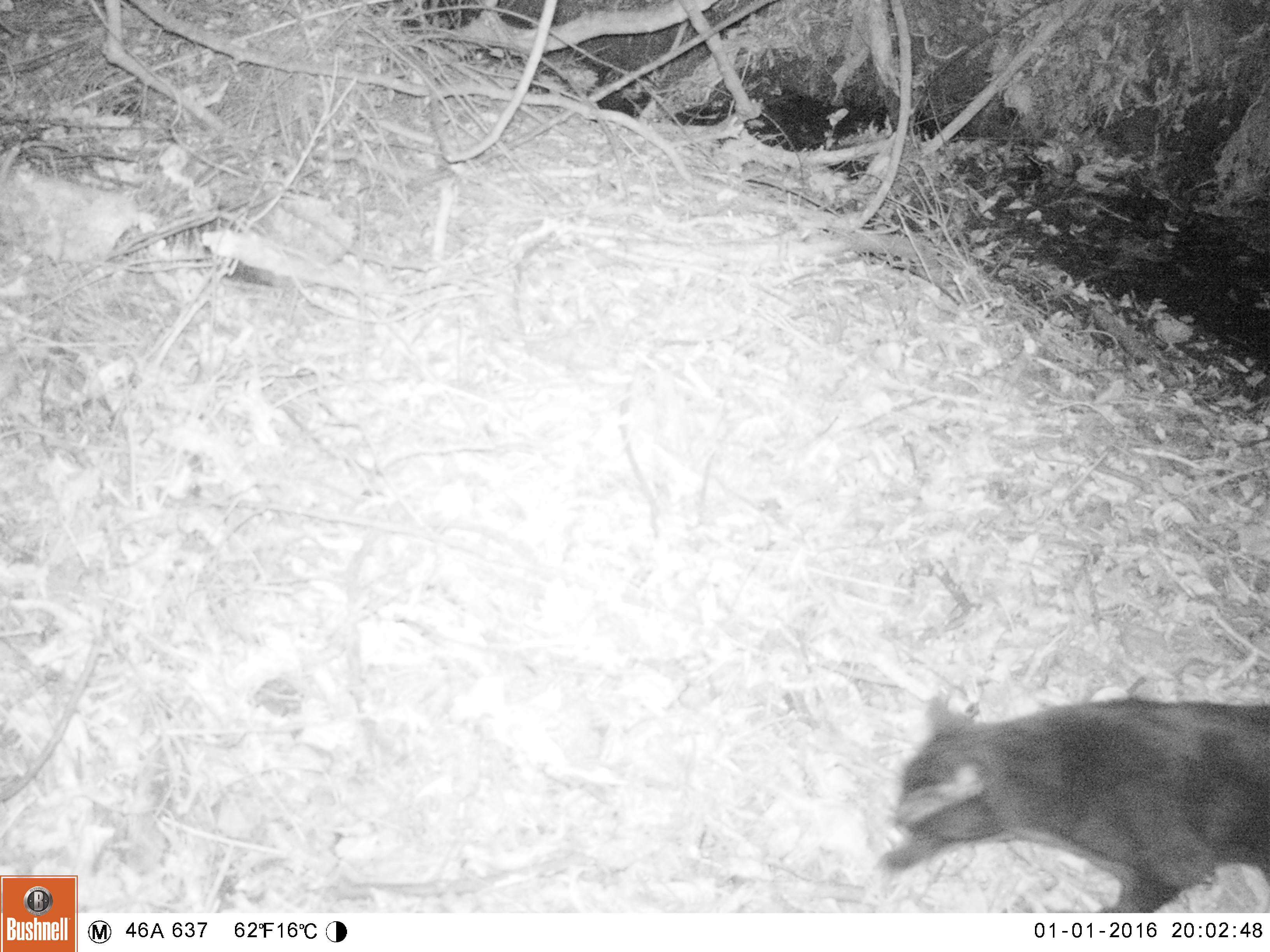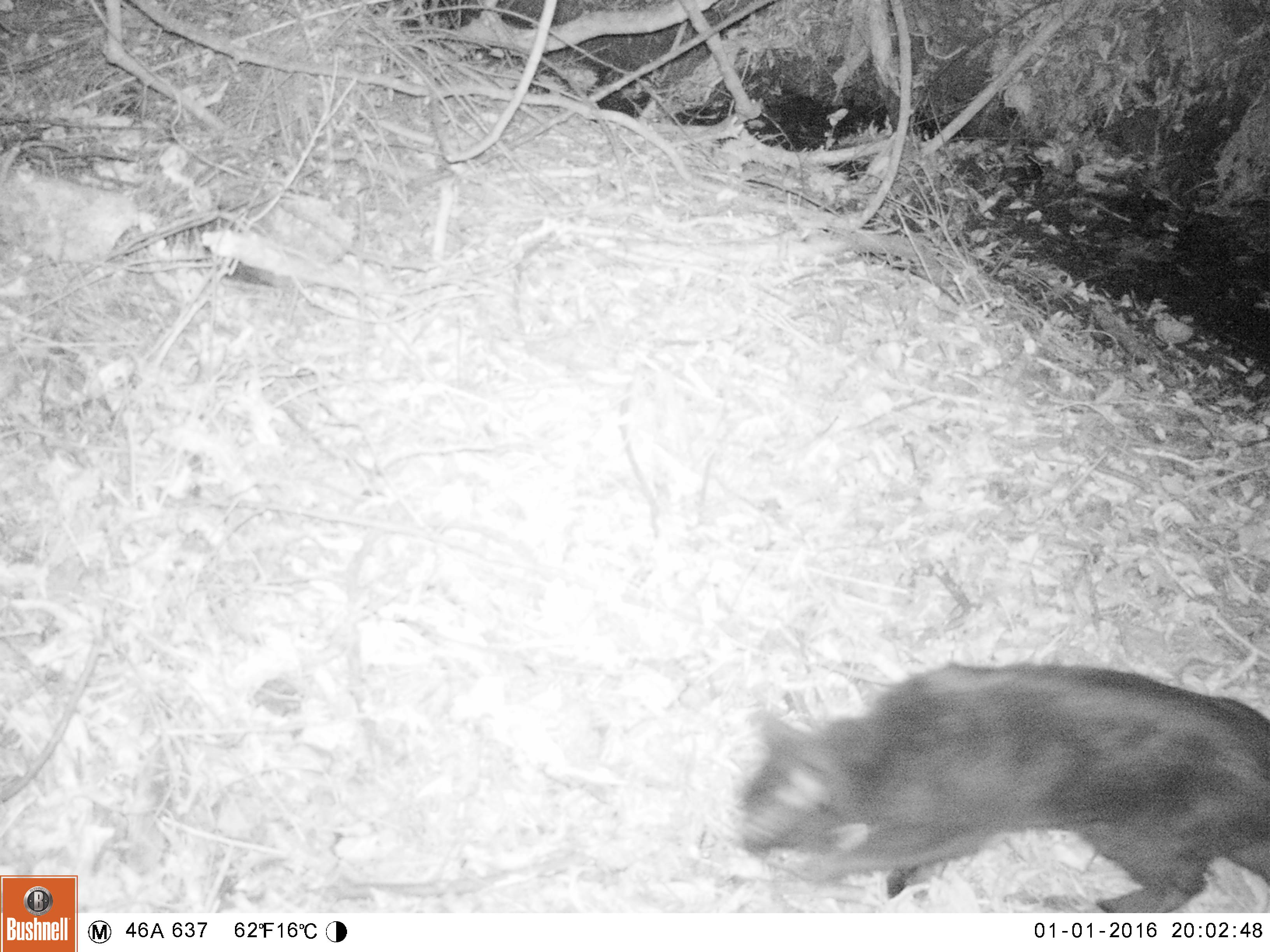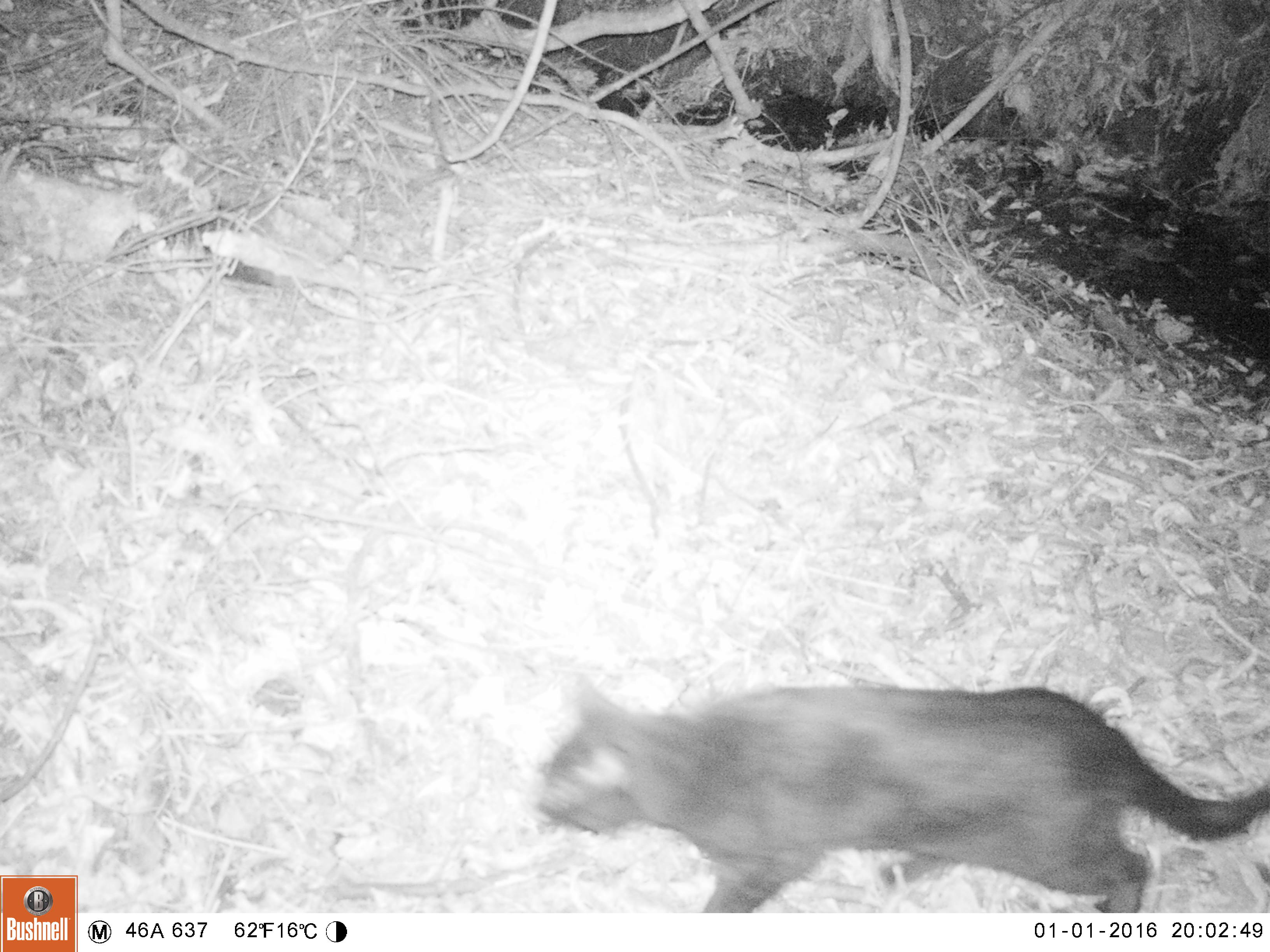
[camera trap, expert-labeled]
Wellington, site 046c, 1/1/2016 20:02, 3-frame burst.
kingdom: Animalia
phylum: Chordata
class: Mammalia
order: Carnivora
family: Felidae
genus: Felis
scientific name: Felis catus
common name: cat